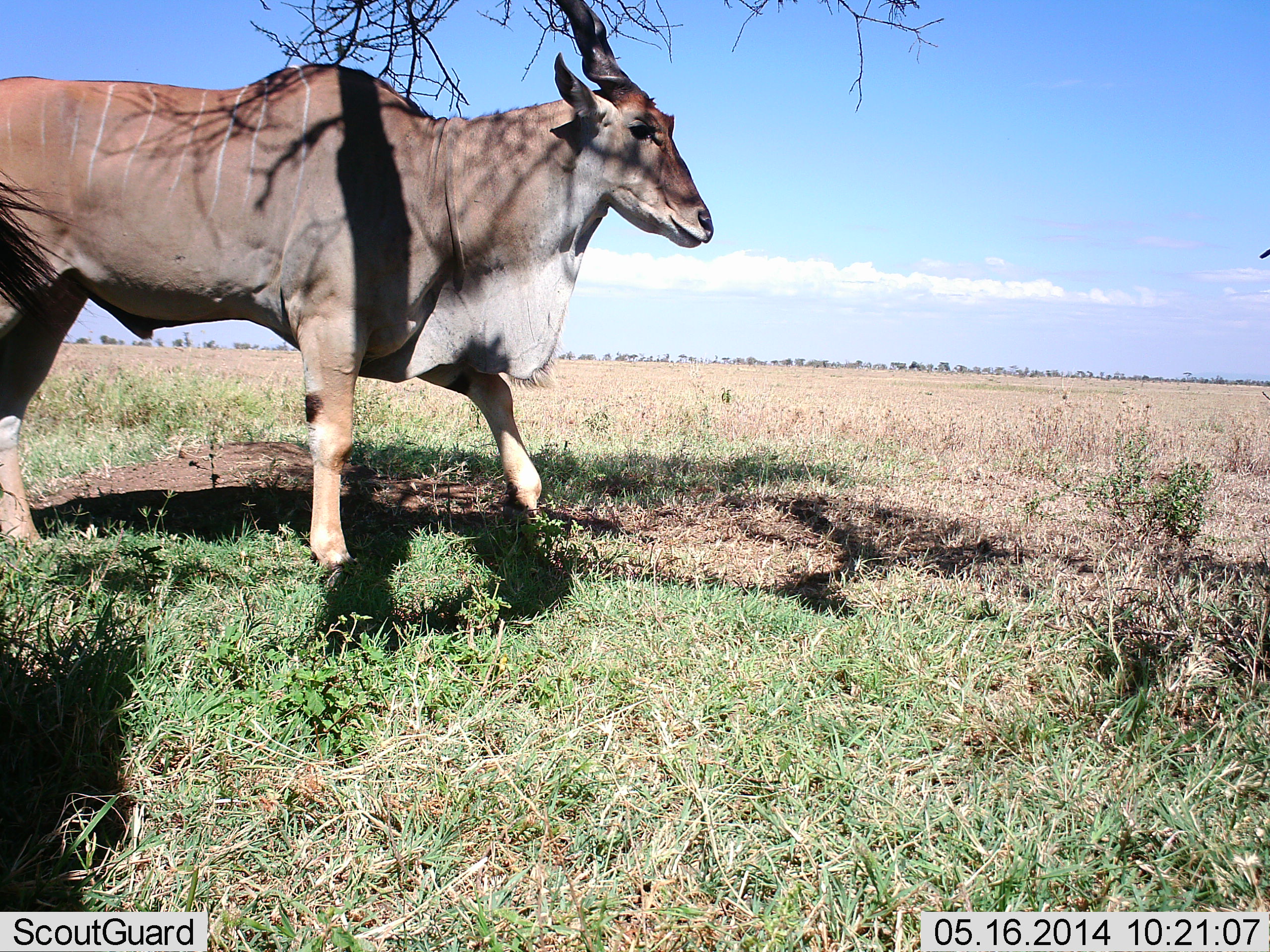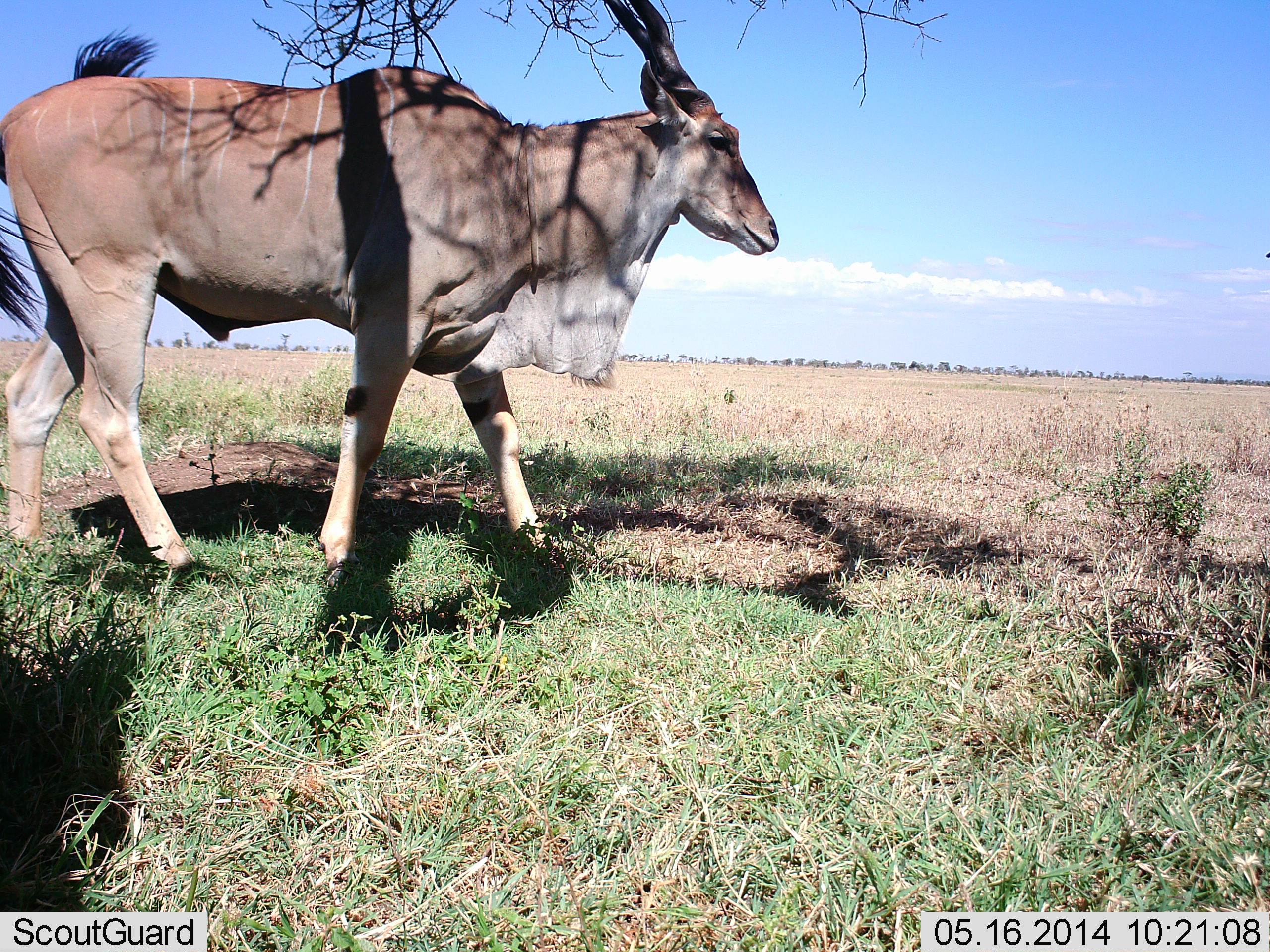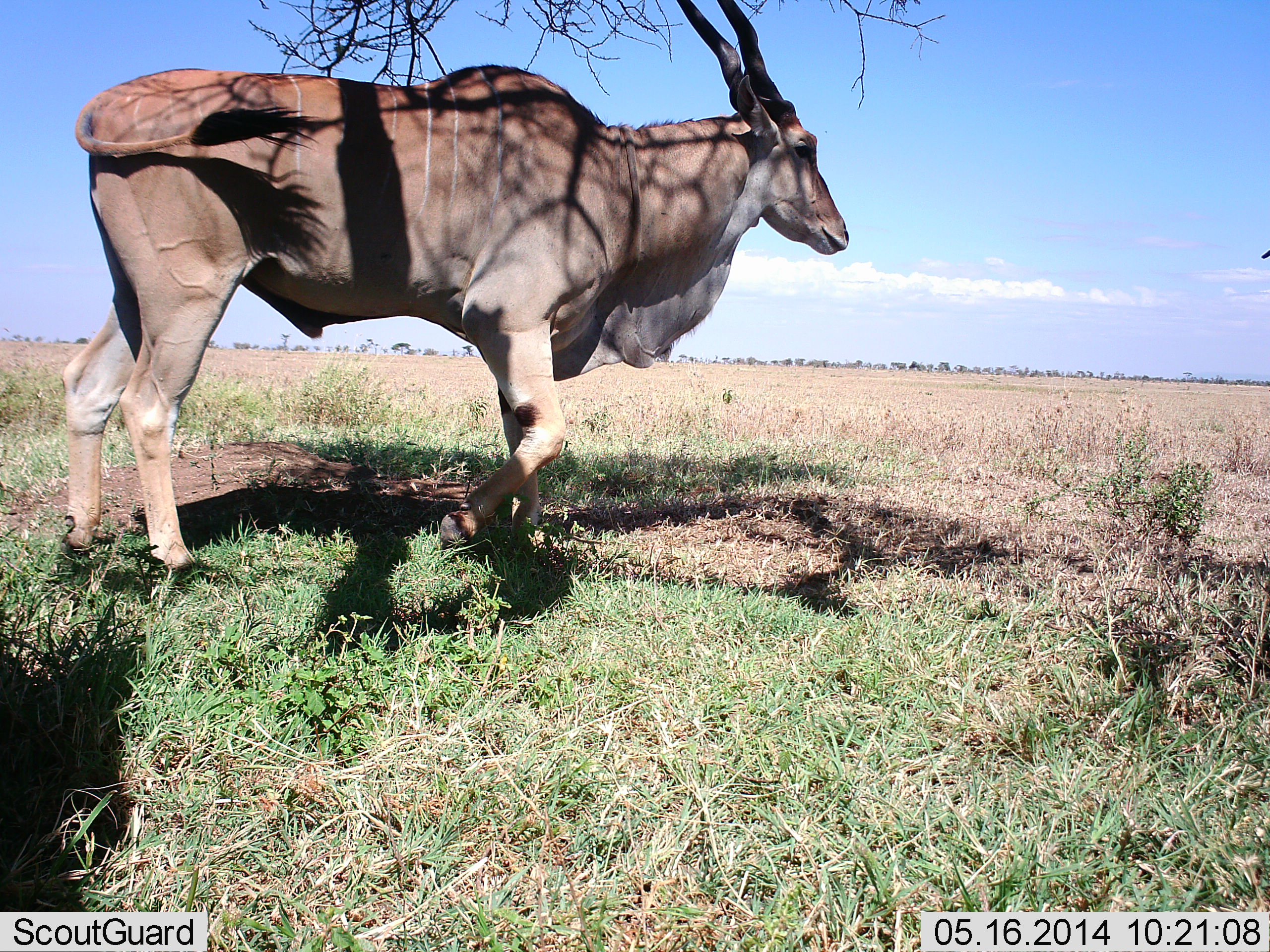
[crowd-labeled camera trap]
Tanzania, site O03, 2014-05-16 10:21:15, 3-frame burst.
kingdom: Animalia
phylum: Chordata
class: Mammalia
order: Artiodactyla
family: Bovidae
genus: Tragelaphus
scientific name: Tragelaphus oryx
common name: eland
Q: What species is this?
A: Eland (Tragelaphus oryx).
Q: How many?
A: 1.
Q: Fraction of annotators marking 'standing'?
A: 25%.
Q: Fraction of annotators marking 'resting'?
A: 0%.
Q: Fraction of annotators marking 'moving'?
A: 81%.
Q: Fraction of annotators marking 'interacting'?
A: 0%.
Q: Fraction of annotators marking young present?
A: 2%.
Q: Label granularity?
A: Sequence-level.